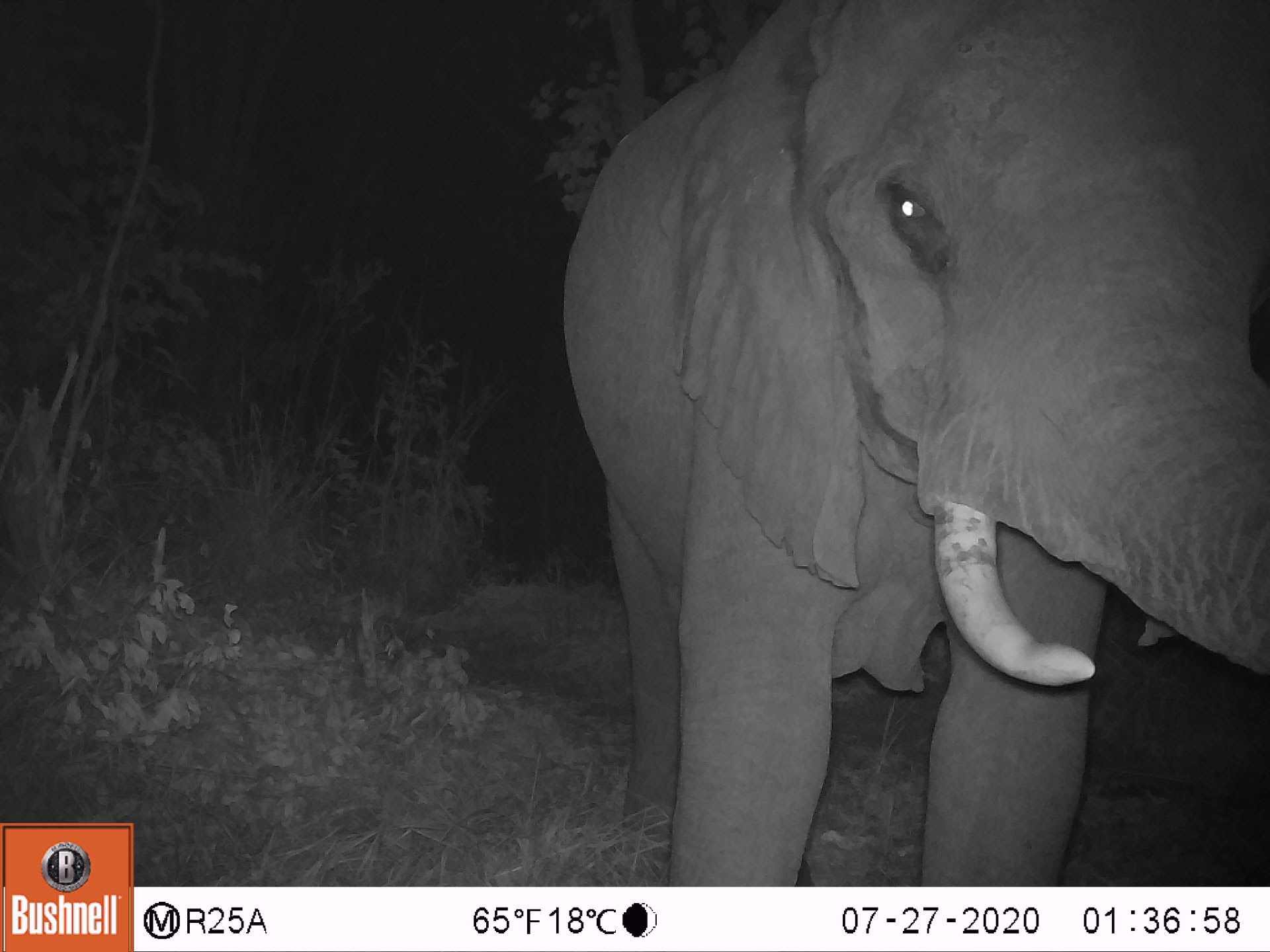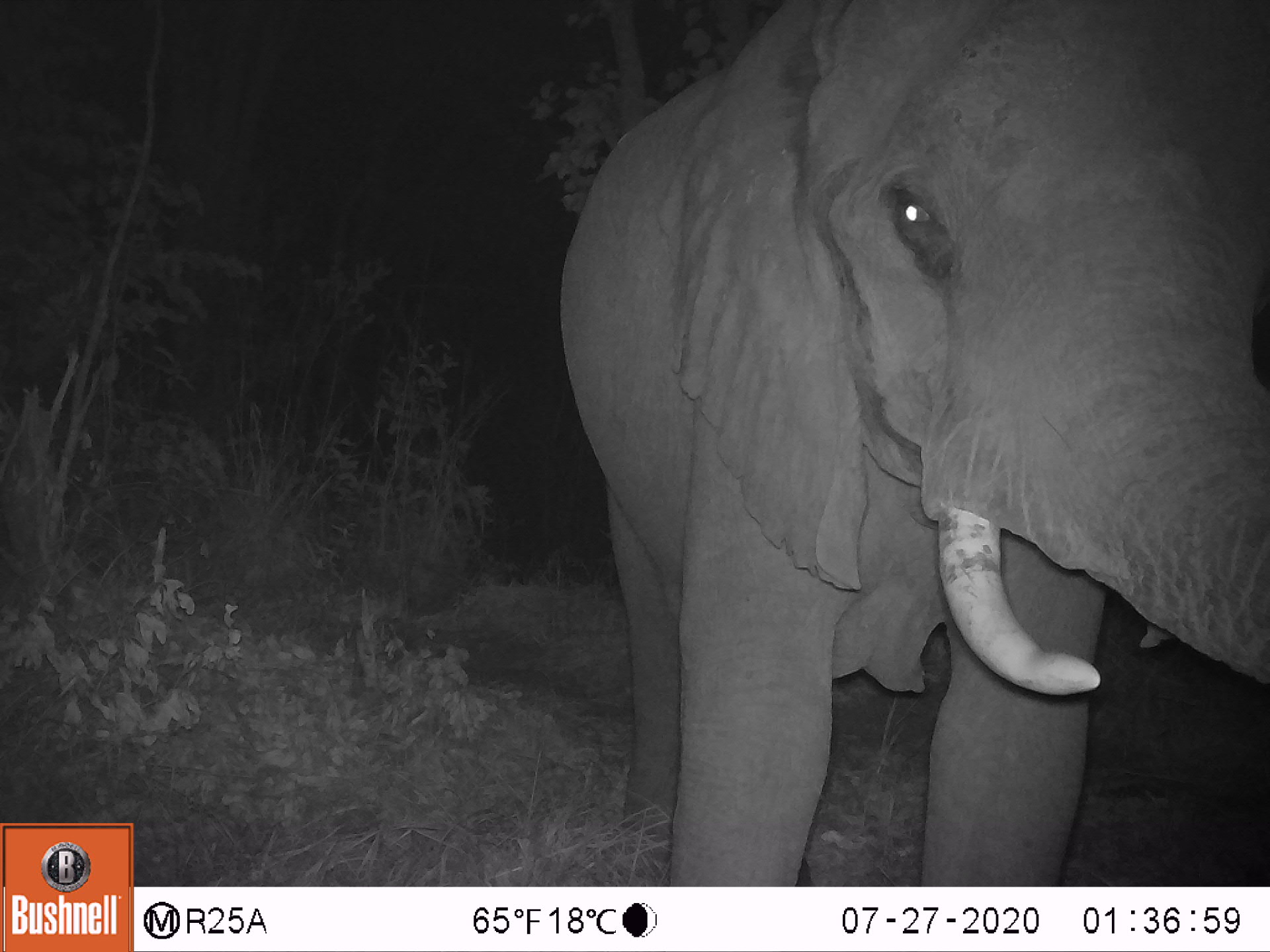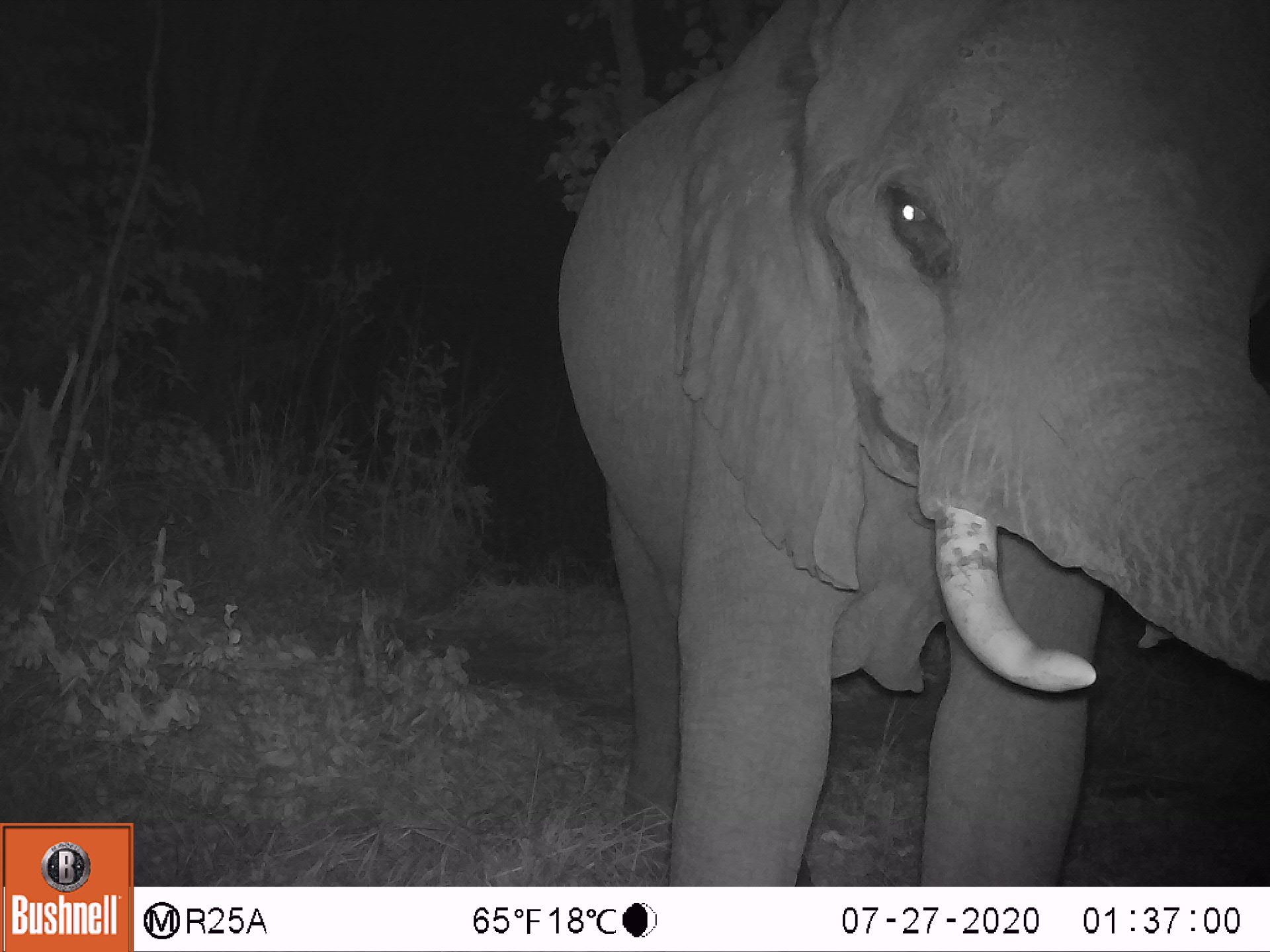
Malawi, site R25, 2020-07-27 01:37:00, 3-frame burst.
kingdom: Animalia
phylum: Chordata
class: Mammalia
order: Proboscidea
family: Elephantidae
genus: Loxodonta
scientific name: Loxodonta africana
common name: african savanna elephant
African savanna elephant (Loxodonta africana), count 1.